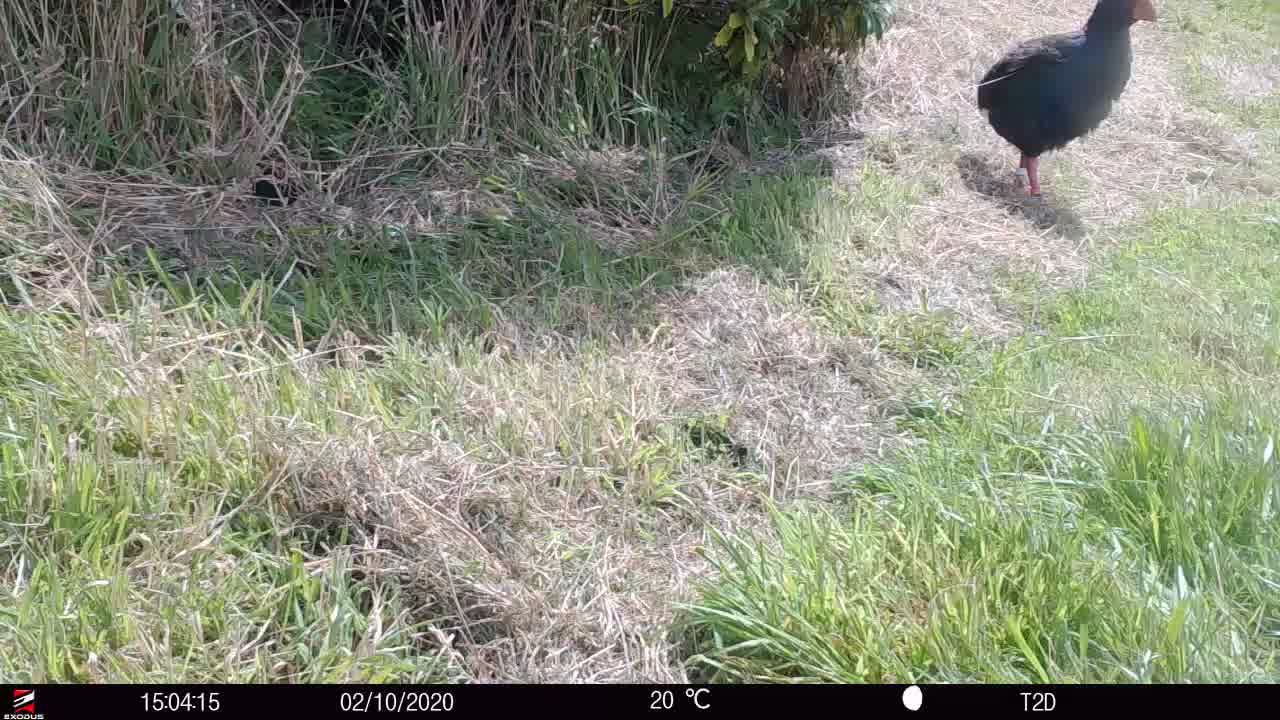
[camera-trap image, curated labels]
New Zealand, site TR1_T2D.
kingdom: Animalia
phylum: Chordata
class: Aves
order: Gruiformes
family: Rallidae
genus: Porphyrio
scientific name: Porphyrio mantelli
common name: takahe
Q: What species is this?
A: Takahe (Porphyrio mantelli).